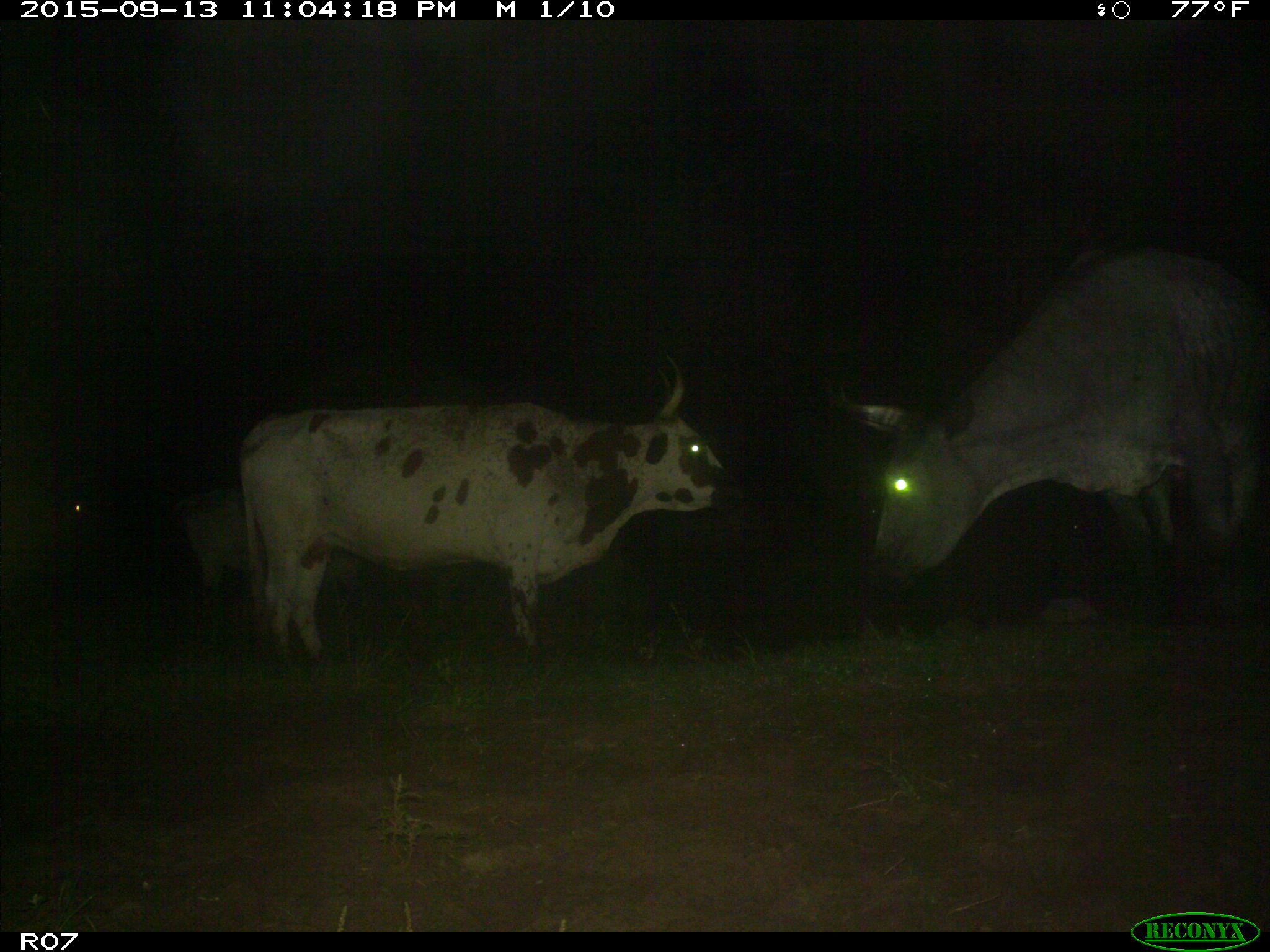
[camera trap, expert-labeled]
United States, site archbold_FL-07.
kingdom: Animalia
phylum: Chordata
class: Mammalia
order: Artiodactyla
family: Bovidae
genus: Bos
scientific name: Bos taurus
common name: domestic cow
Bos taurus (domestic cow).